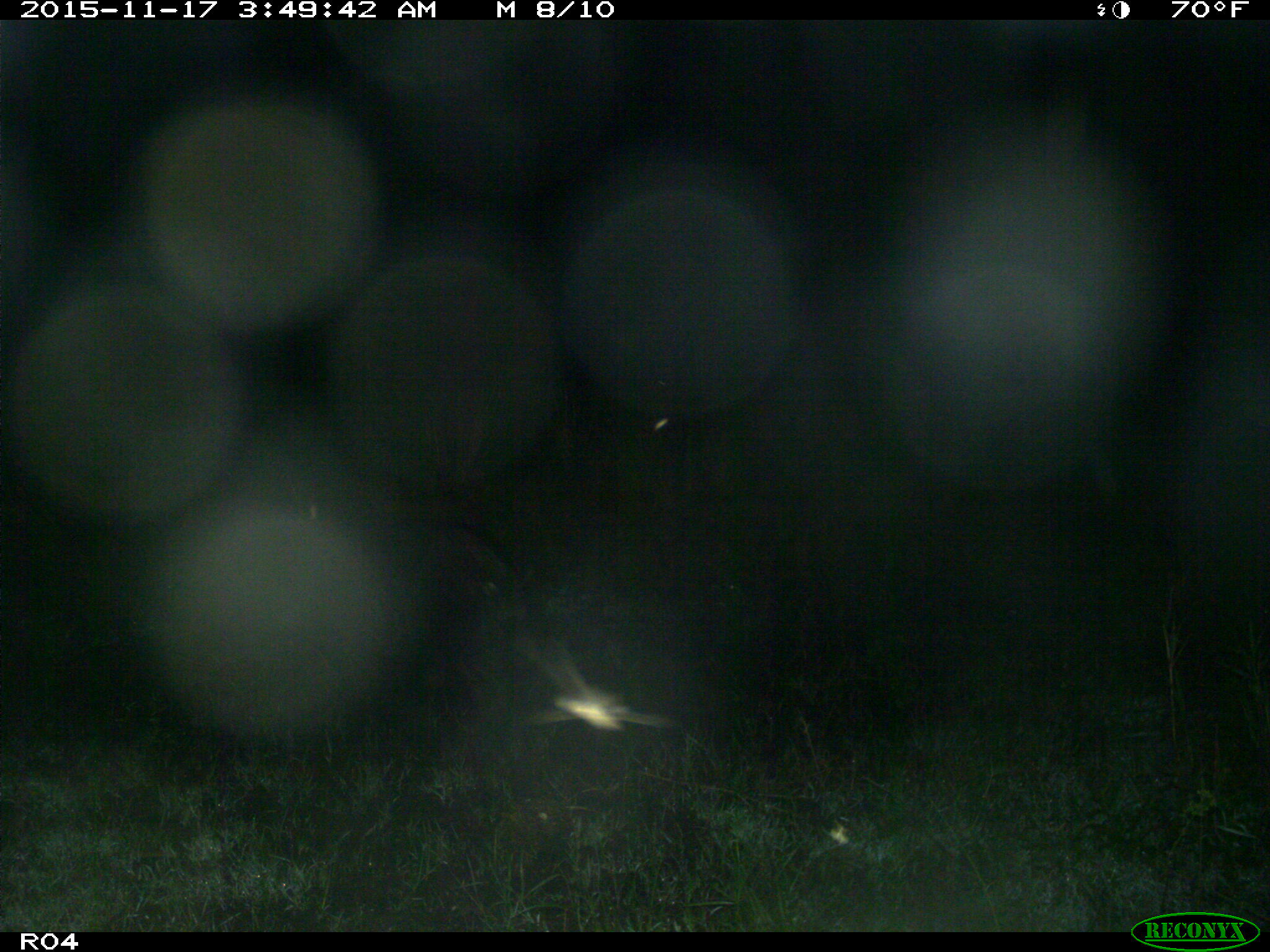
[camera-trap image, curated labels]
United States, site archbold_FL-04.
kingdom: Animalia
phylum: Chordata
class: Mammalia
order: Artiodactyla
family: Suidae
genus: Sus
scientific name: Sus scrofa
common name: wild boar